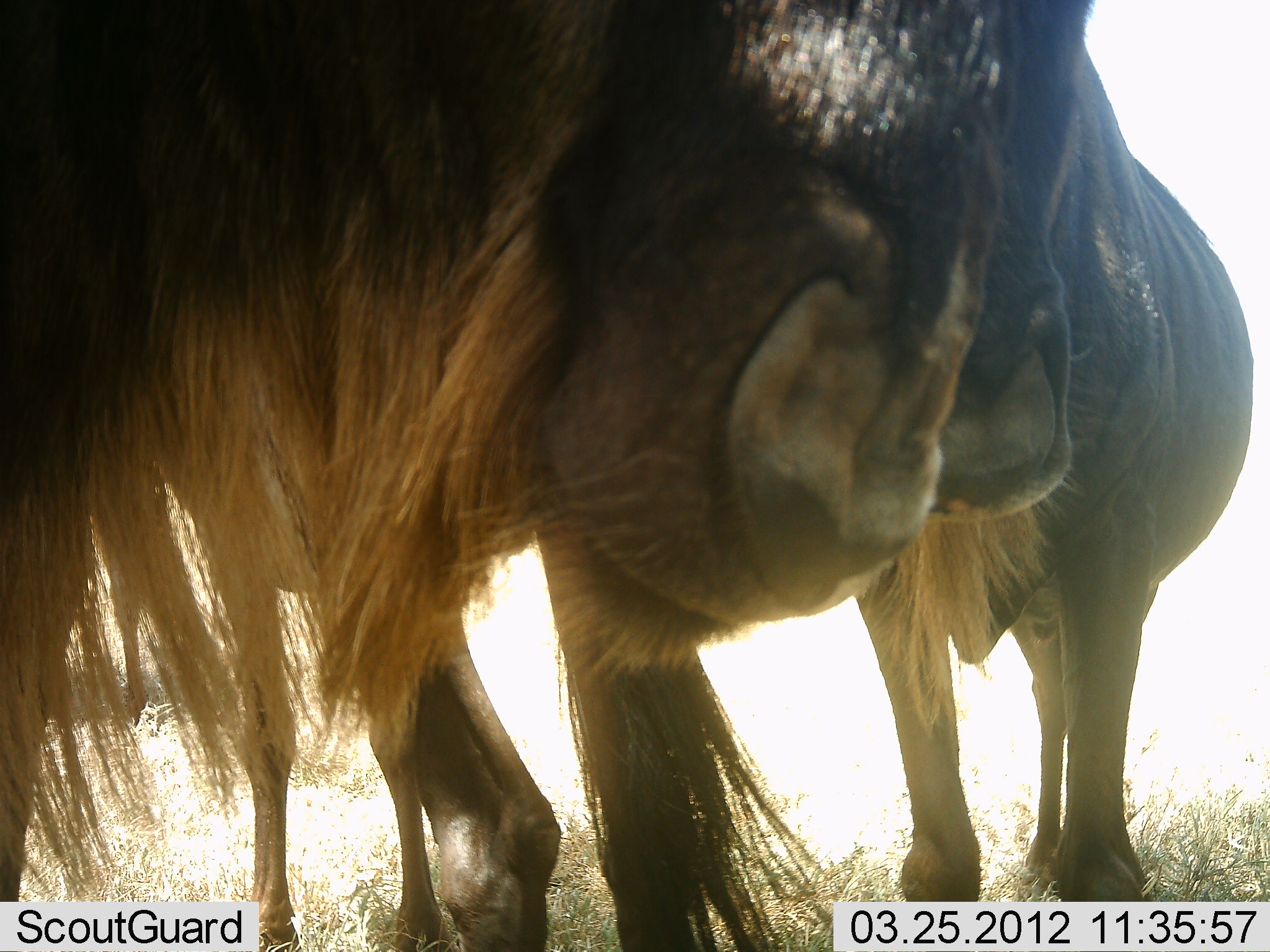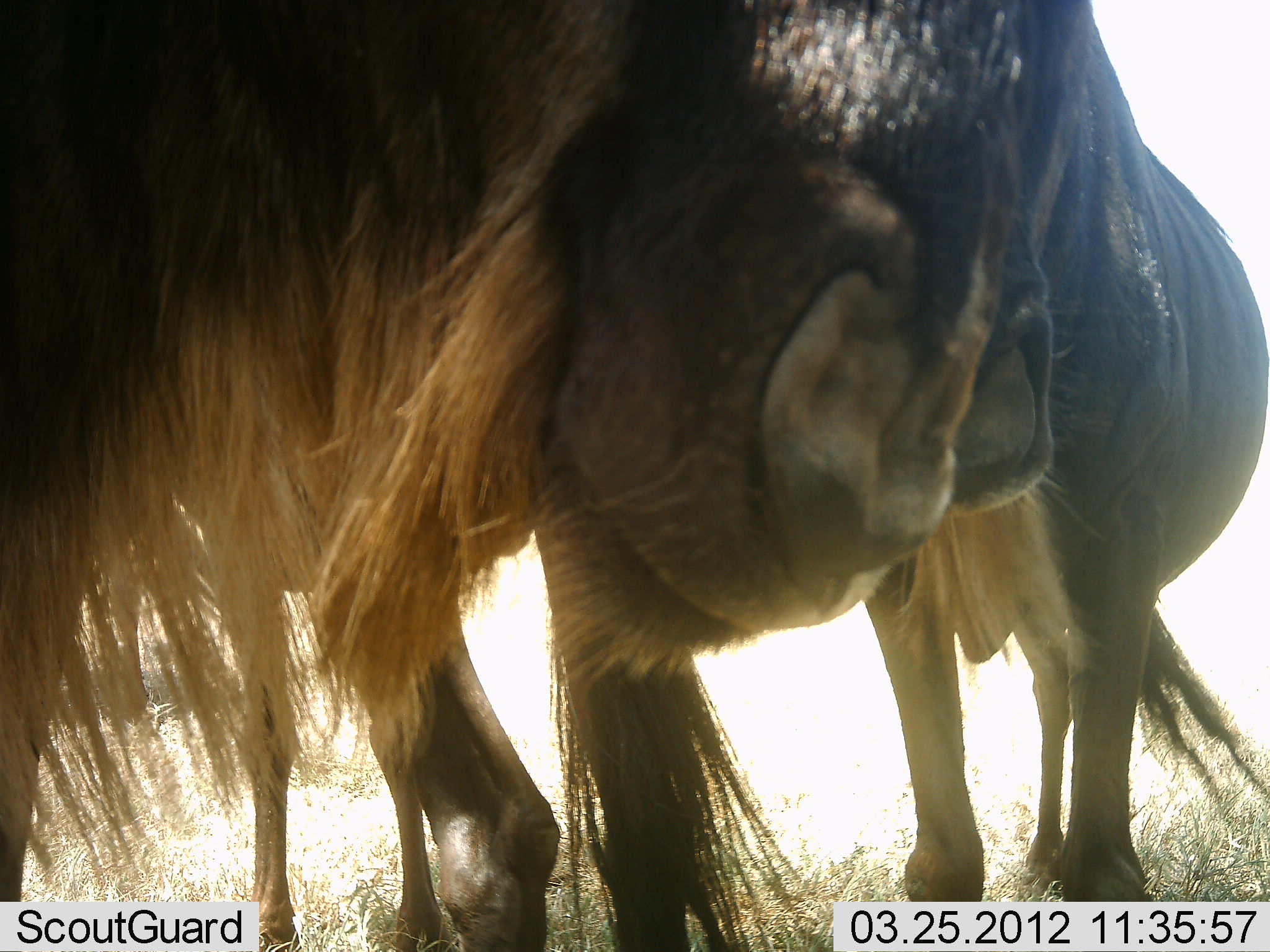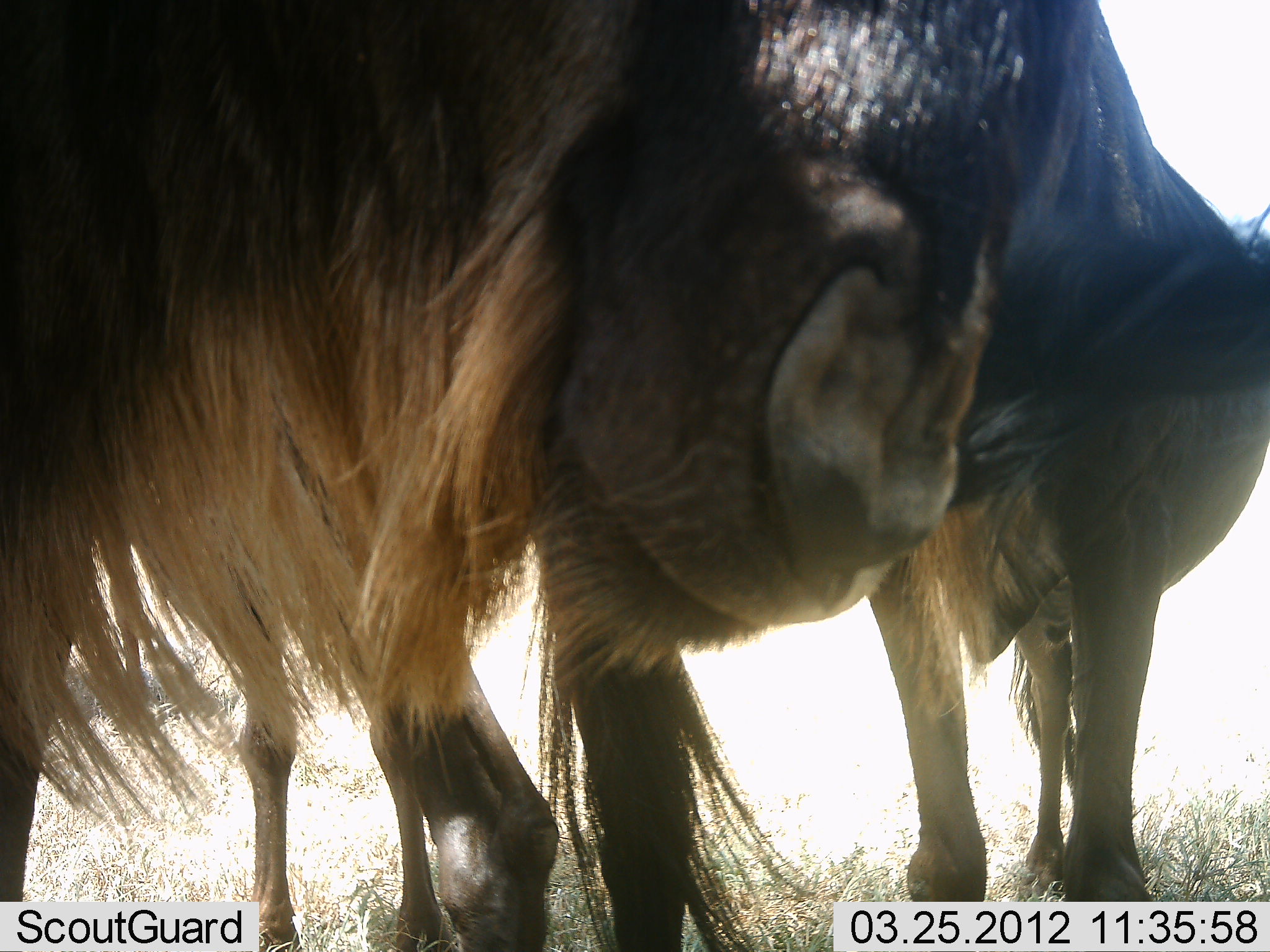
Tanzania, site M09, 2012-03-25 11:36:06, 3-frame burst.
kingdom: Animalia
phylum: Chordata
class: Mammalia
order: Artiodactyla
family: Bovidae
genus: Connochaetes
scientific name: Connochaetes taurinus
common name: blue wildebeest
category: wildebeest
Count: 2.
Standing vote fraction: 88%.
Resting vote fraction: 0%.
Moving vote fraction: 4%.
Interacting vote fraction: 20%.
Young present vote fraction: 0%.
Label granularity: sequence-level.